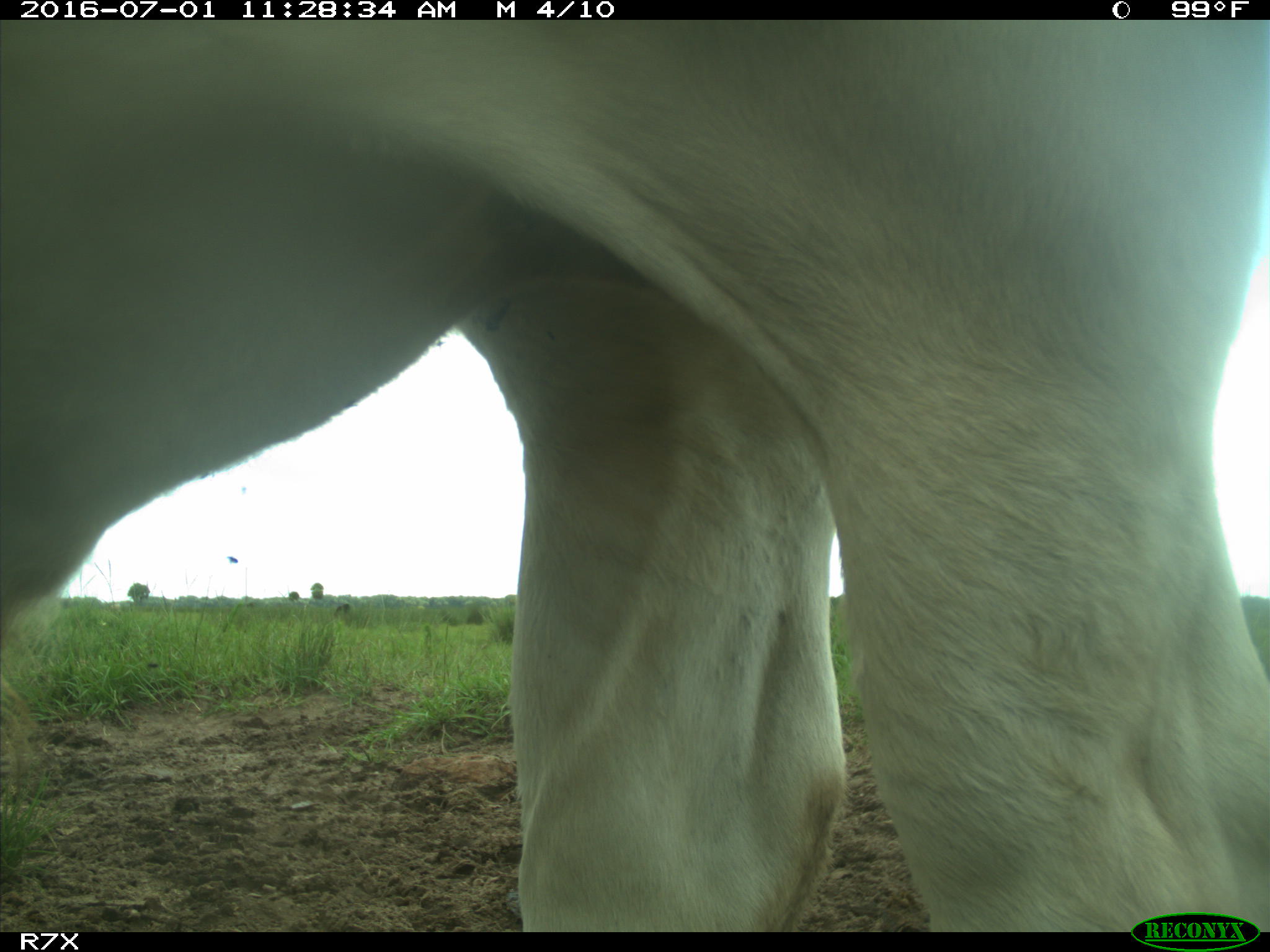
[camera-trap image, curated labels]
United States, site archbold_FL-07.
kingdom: Animalia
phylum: Chordata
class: Mammalia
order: Artiodactyla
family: Bovidae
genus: Bos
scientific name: Bos taurus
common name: domestic cow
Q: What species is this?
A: Bos taurus (domestic cow).